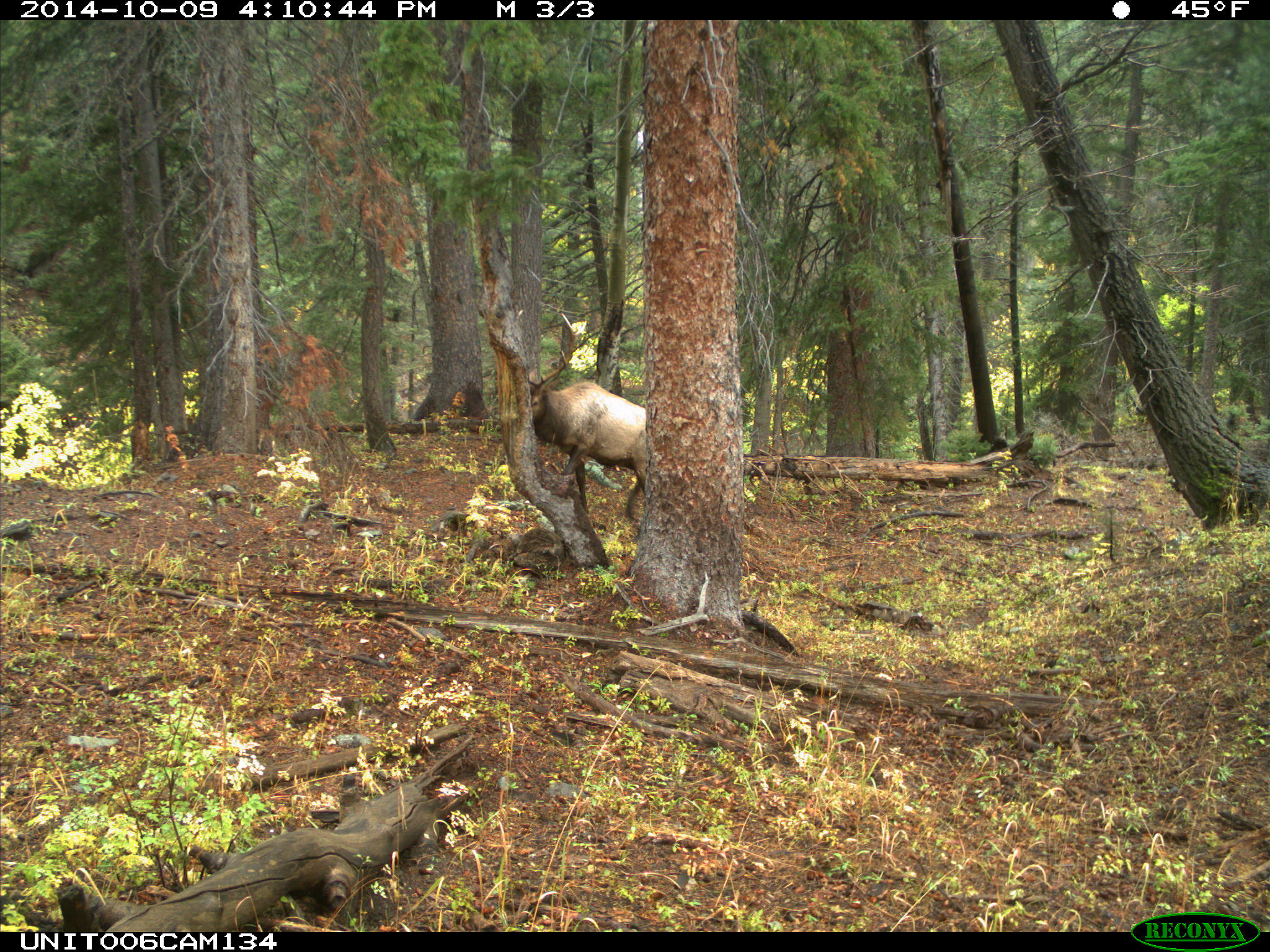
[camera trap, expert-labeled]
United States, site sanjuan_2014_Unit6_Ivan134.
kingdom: Animalia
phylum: Chordata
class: Mammalia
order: Artiodactyla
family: Cervidae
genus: Cervus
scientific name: Cervus elaphus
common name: red deer